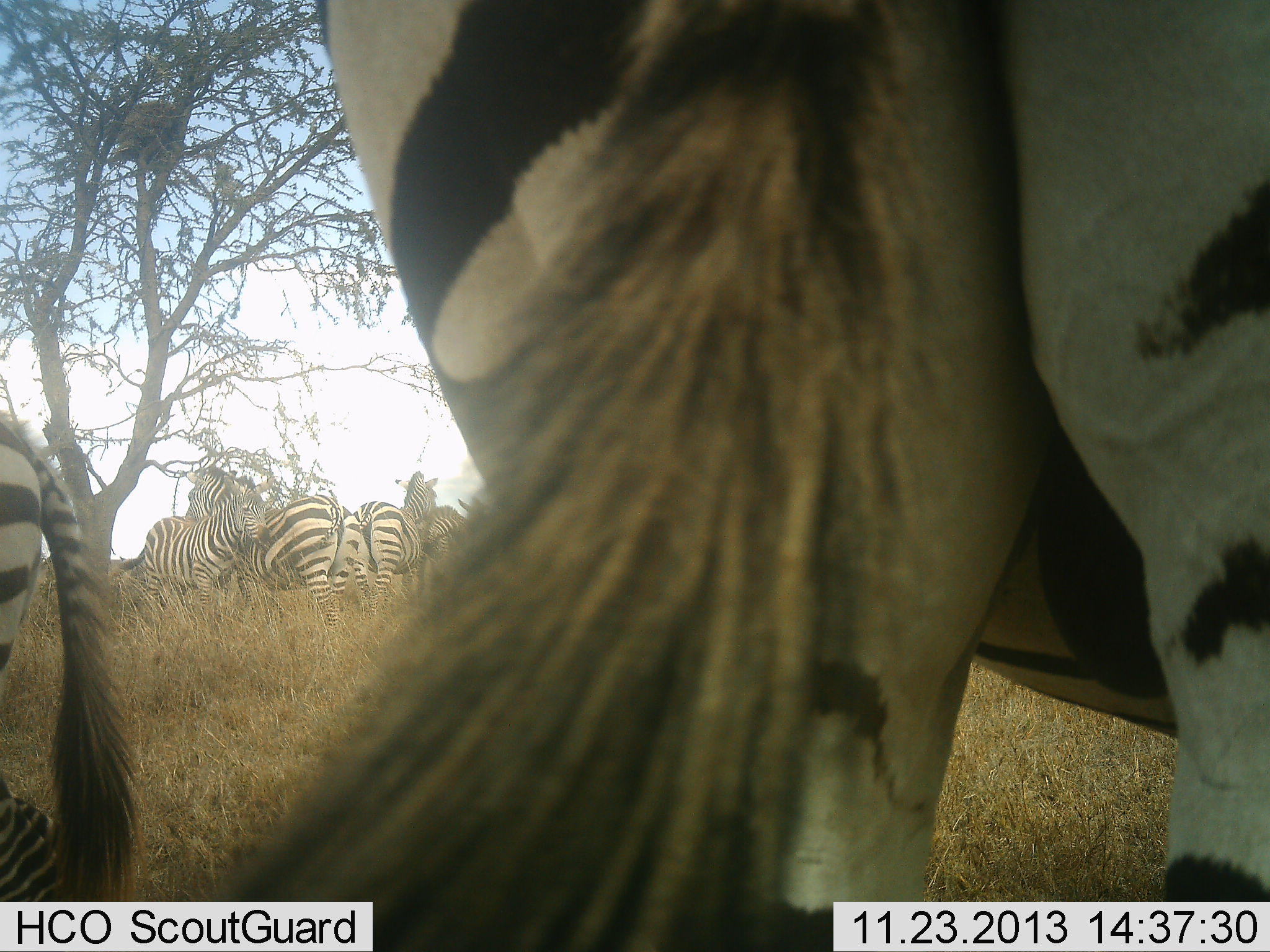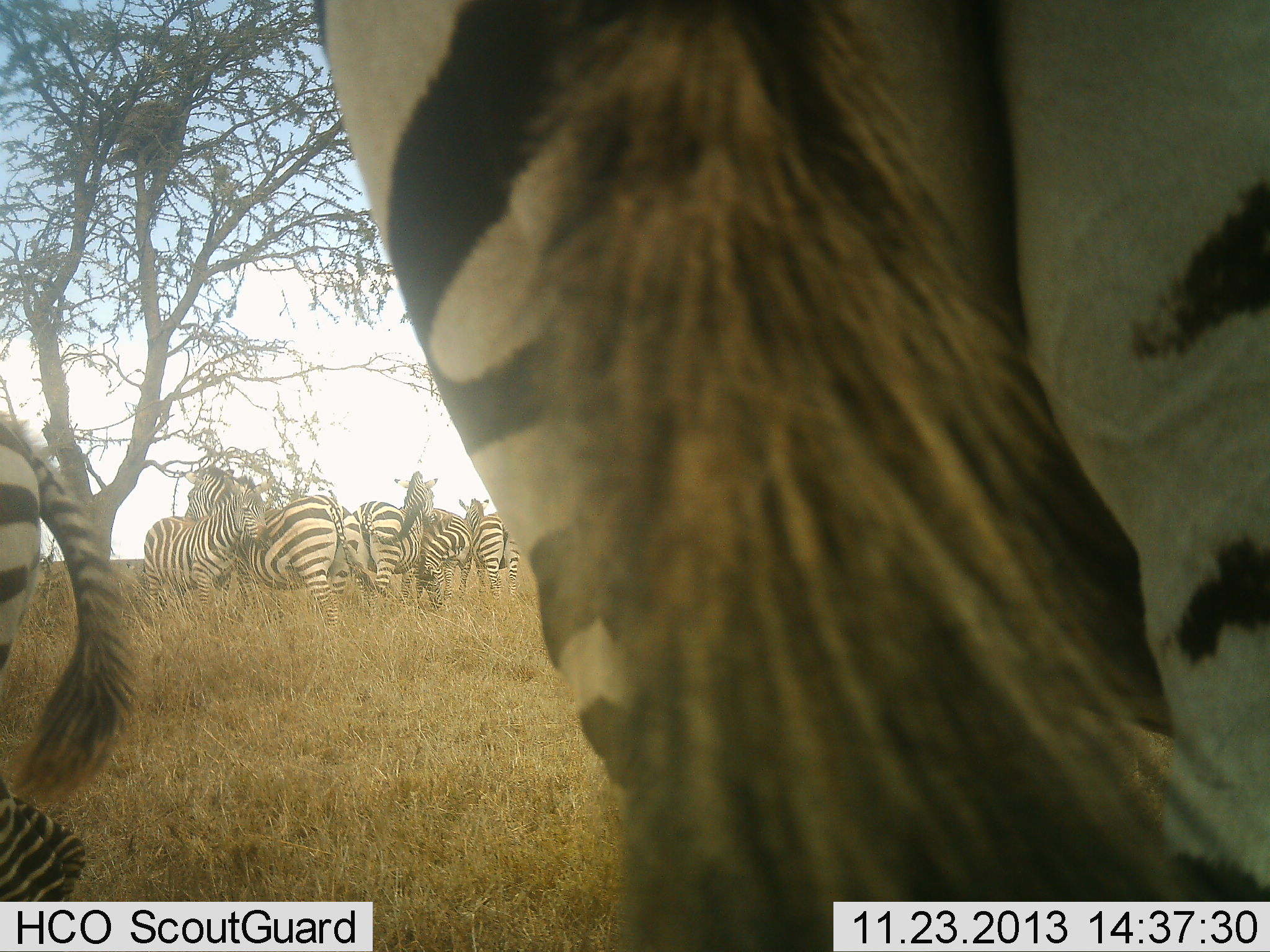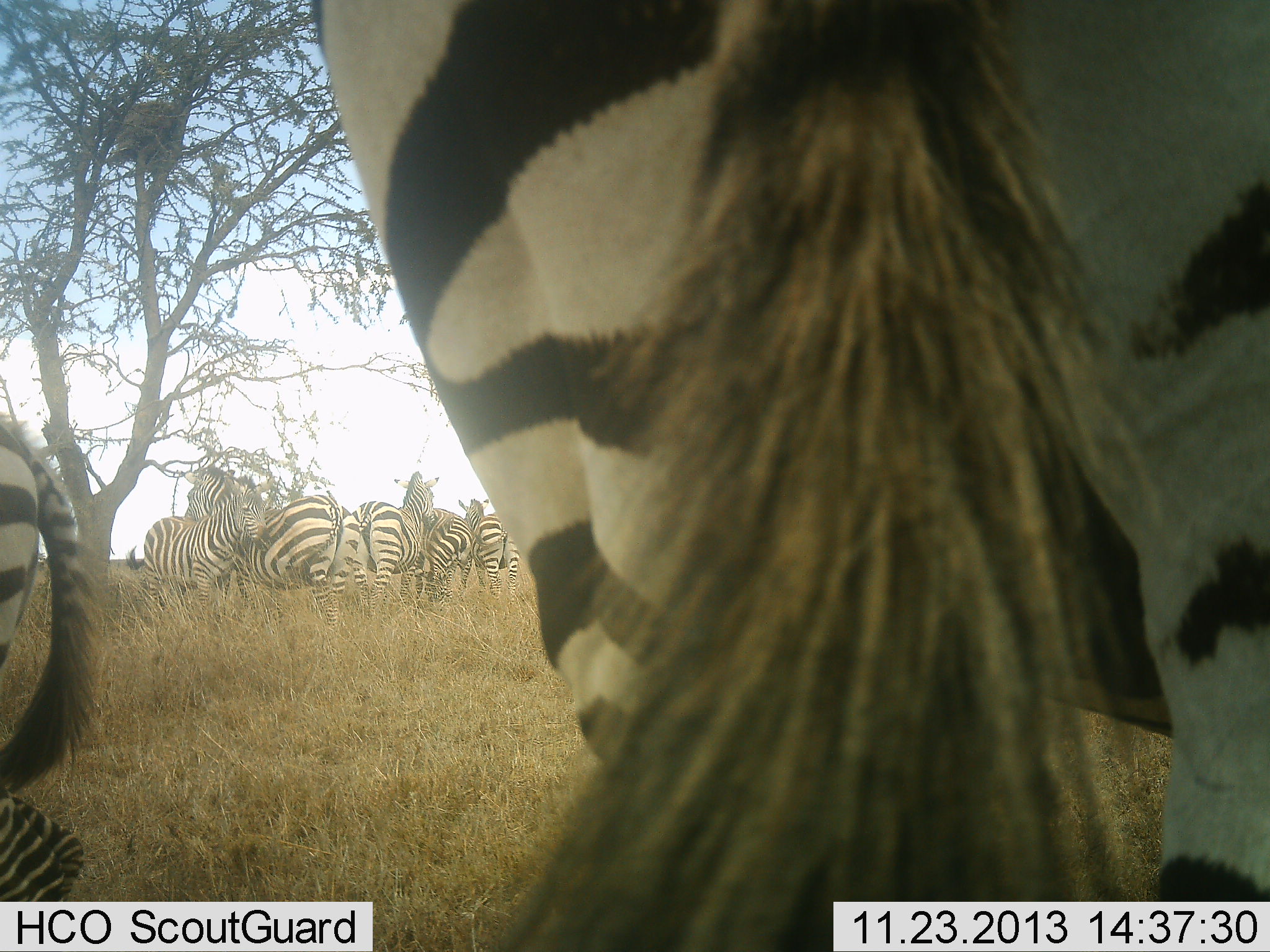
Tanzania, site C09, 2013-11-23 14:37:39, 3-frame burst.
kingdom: Animalia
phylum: Chordata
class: Mammalia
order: Perissodactyla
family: Equidae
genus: Equus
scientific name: Equus quagga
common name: plains zebra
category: zebra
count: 8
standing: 100%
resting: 20%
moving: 0%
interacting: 20%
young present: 10%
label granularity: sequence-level